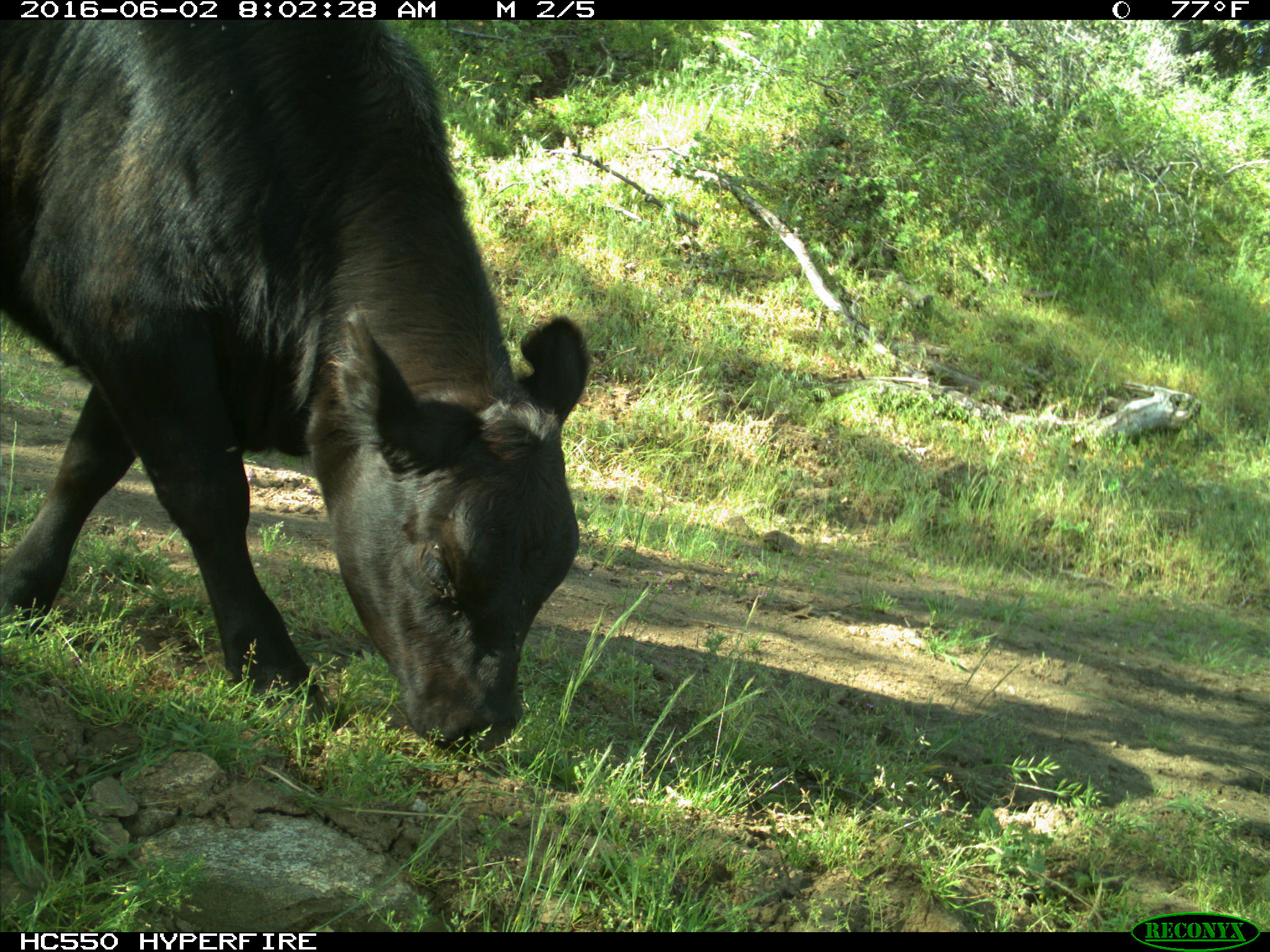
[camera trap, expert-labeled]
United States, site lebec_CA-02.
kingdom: Animalia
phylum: Chordata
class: Mammalia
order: Artiodactyla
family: Bovidae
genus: Bos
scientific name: Bos taurus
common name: domestic cow